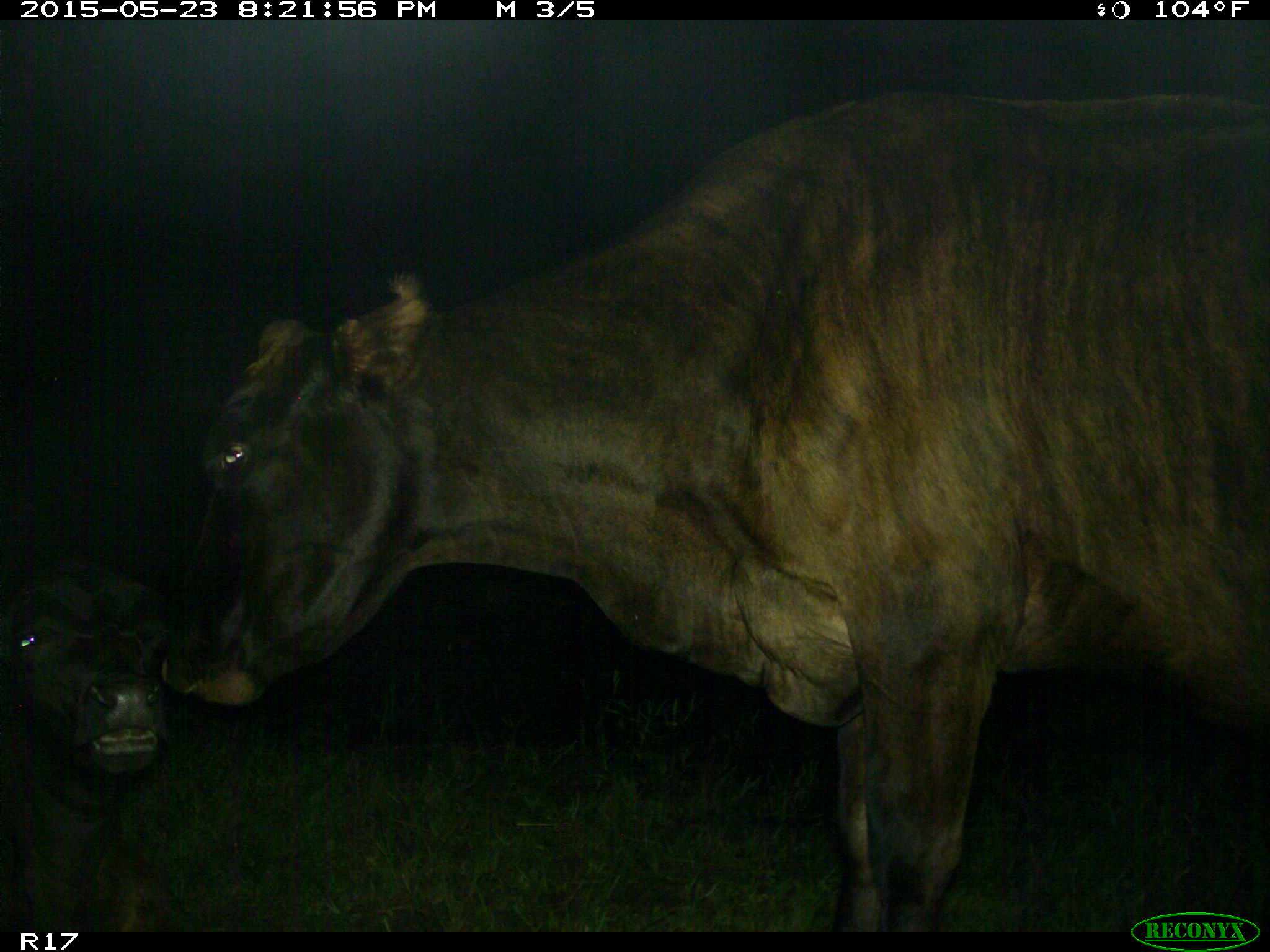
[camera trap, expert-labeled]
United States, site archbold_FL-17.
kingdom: Animalia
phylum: Chordata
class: Mammalia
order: Artiodactyla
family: Bovidae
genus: Bos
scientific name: Bos taurus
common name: domestic cow